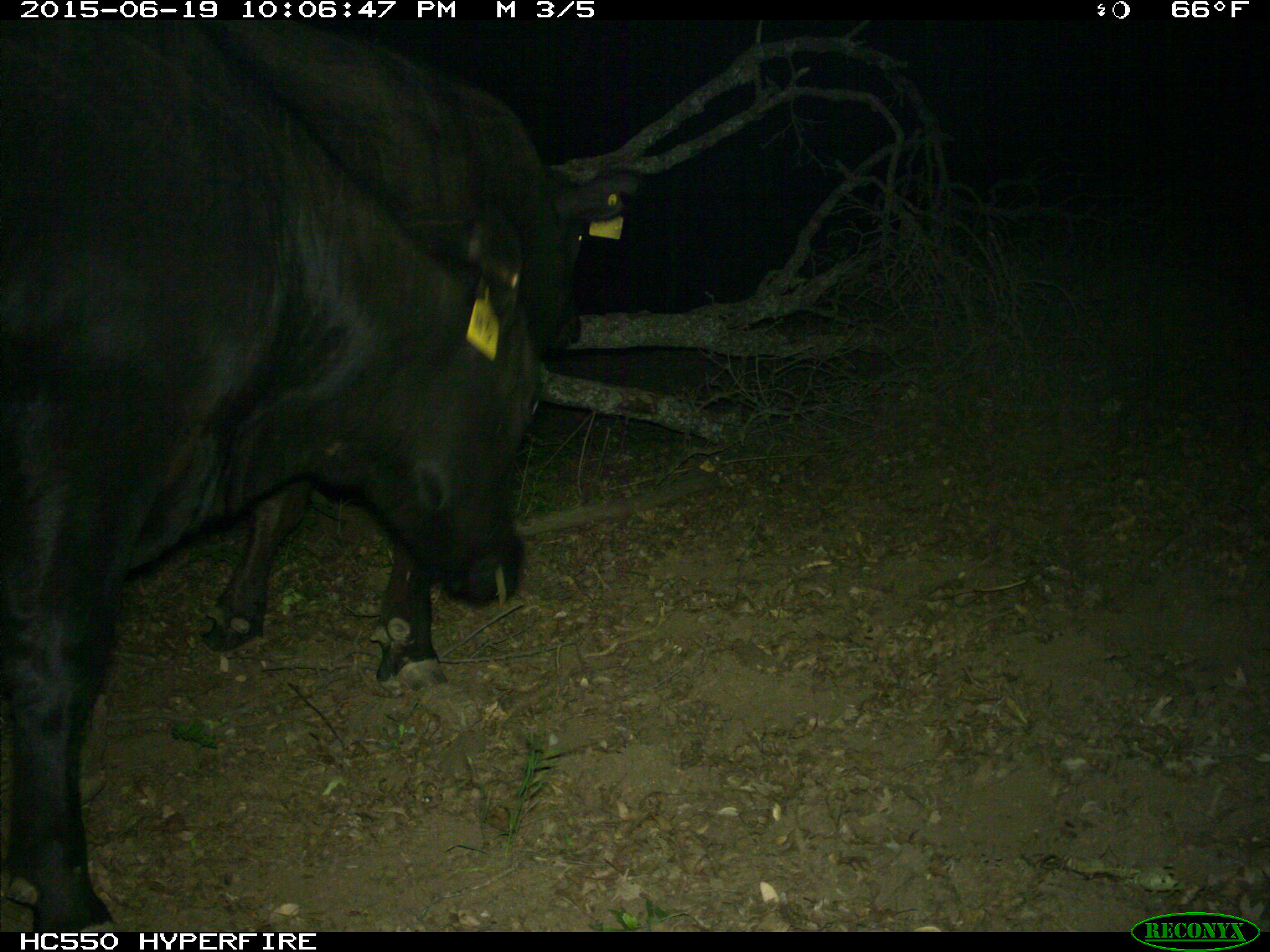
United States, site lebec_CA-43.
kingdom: Animalia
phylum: Chordata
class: Mammalia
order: Artiodactyla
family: Bovidae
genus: Bos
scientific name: Bos taurus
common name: domestic cow